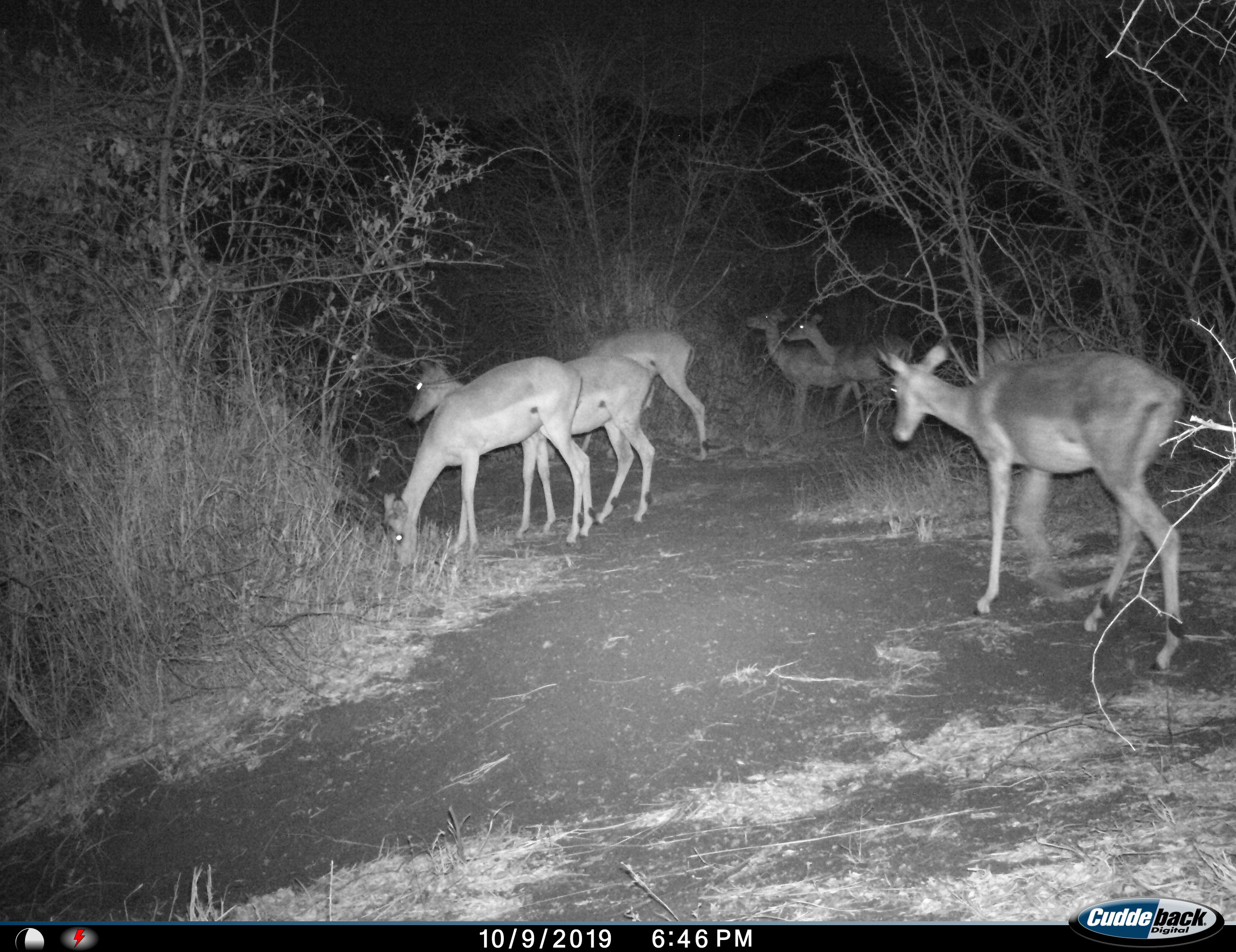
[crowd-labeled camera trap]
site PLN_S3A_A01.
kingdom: Animalia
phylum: Chordata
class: Mammalia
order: Artiodactyla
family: Bovidae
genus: Aepyceros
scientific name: Aepyceros melampus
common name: impala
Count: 6.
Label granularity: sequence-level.